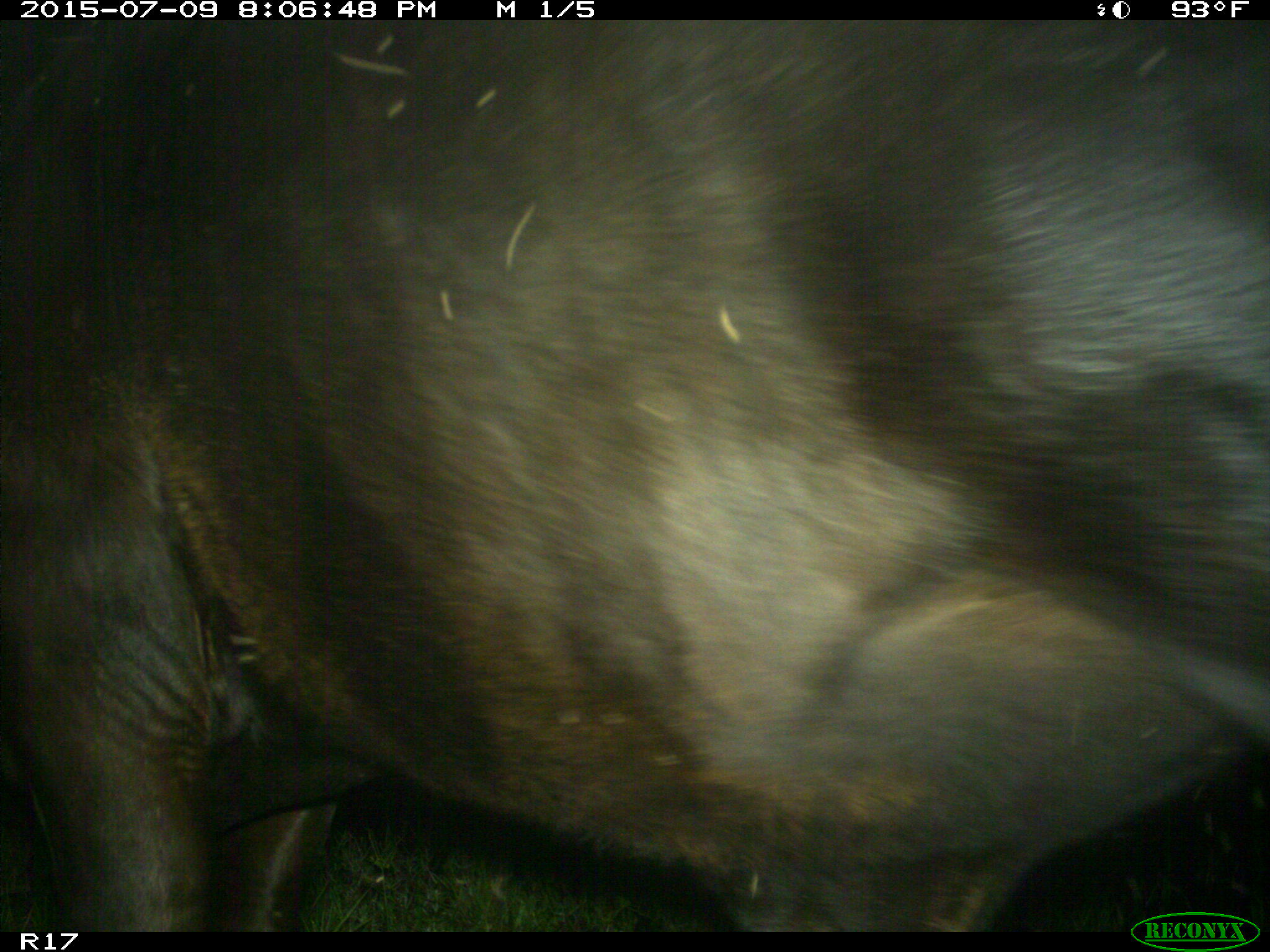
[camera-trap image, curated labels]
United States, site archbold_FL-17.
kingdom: Animalia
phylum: Chordata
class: Mammalia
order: Artiodactyla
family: Bovidae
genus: Bos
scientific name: Bos taurus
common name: domestic cow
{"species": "Bos taurus (domestic cow)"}